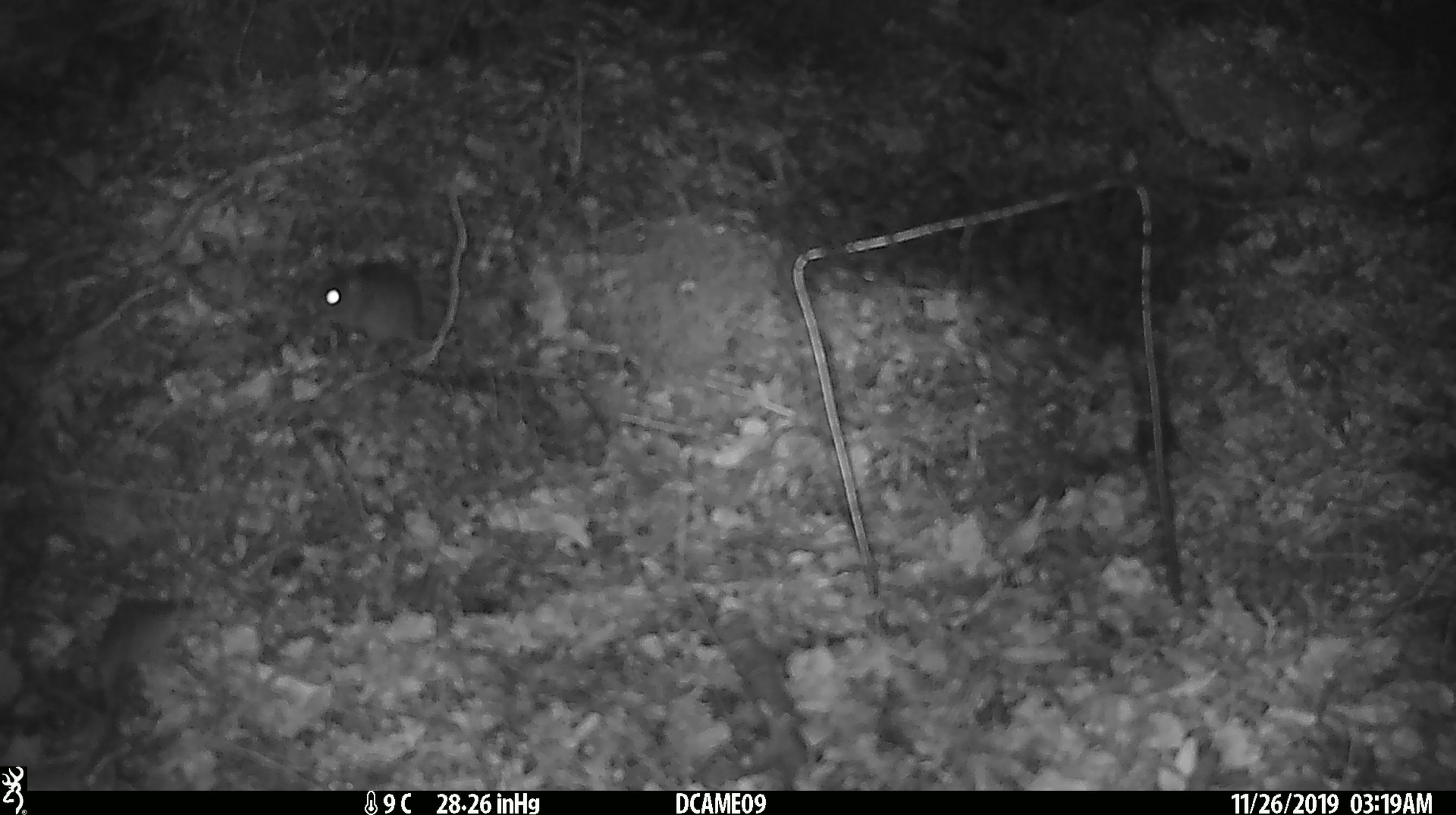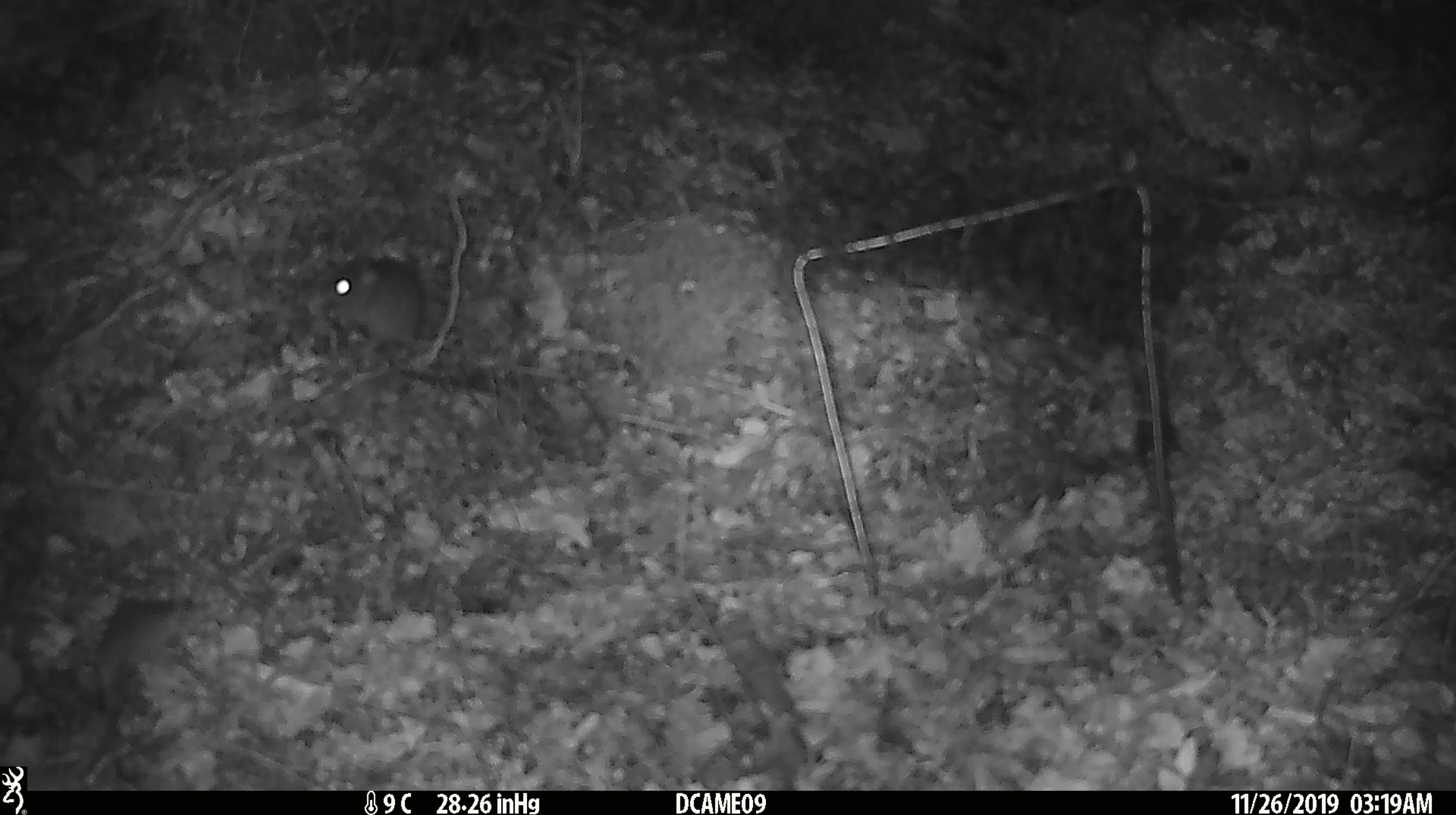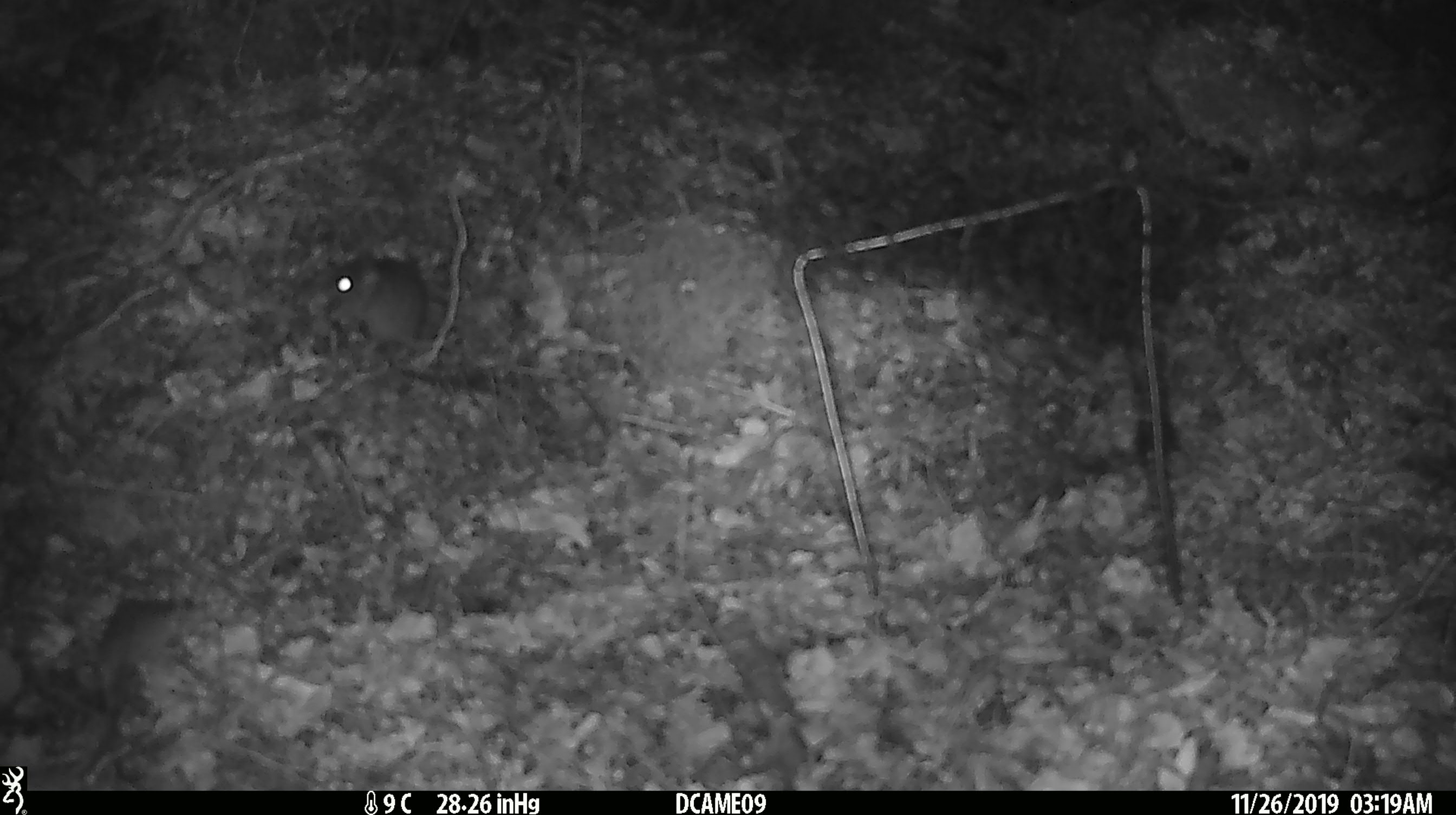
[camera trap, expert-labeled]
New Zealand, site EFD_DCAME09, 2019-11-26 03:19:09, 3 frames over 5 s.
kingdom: Animalia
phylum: Chordata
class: Mammalia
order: Rodentia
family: Muridae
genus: Mus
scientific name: Mus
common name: mouse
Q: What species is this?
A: Mouse (Mus).